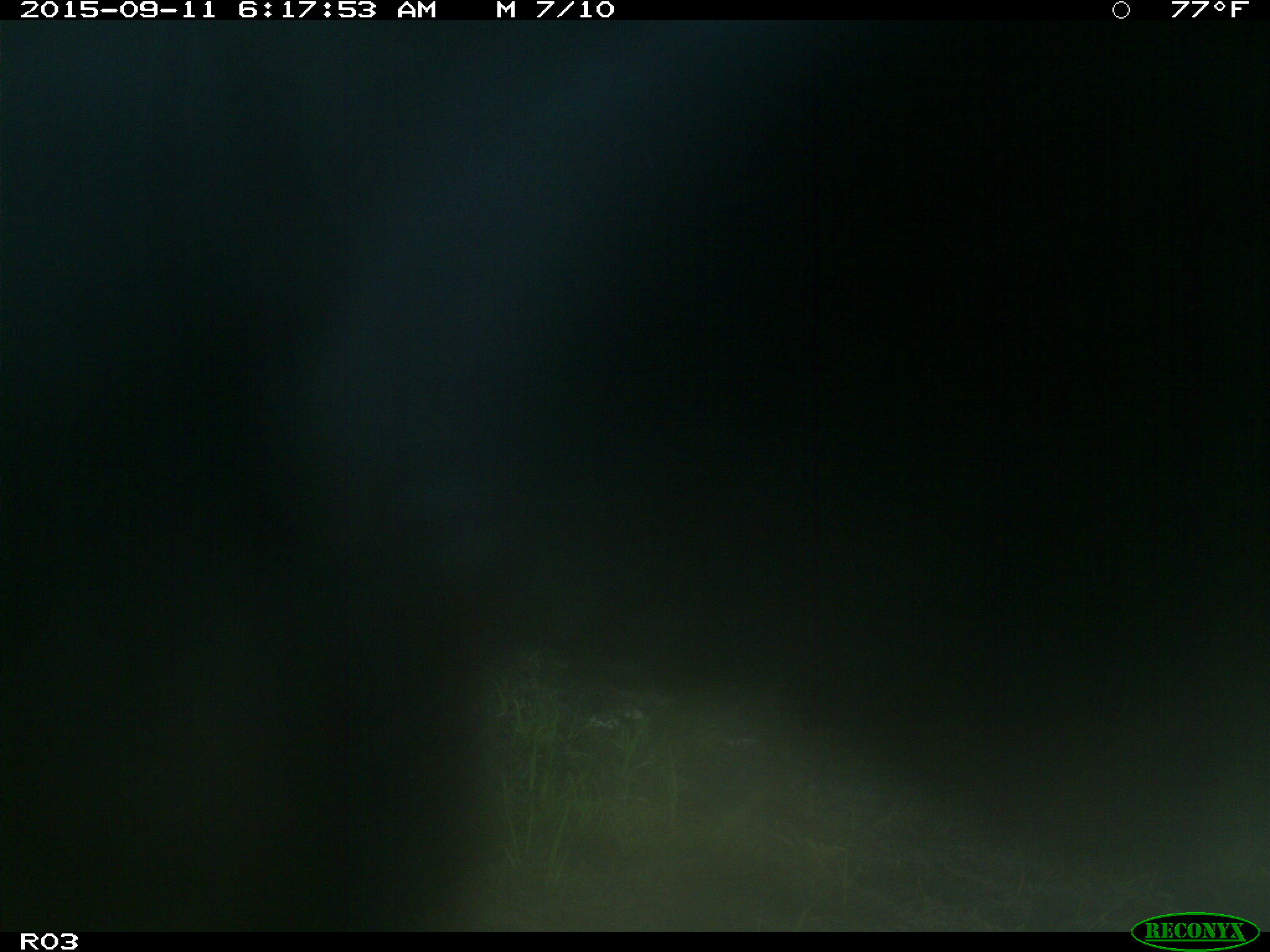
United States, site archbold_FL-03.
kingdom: Animalia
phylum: Chordata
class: Mammalia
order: Artiodactyla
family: Bovidae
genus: Bos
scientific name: Bos taurus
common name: domestic cow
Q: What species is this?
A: Bos taurus (domestic cow).